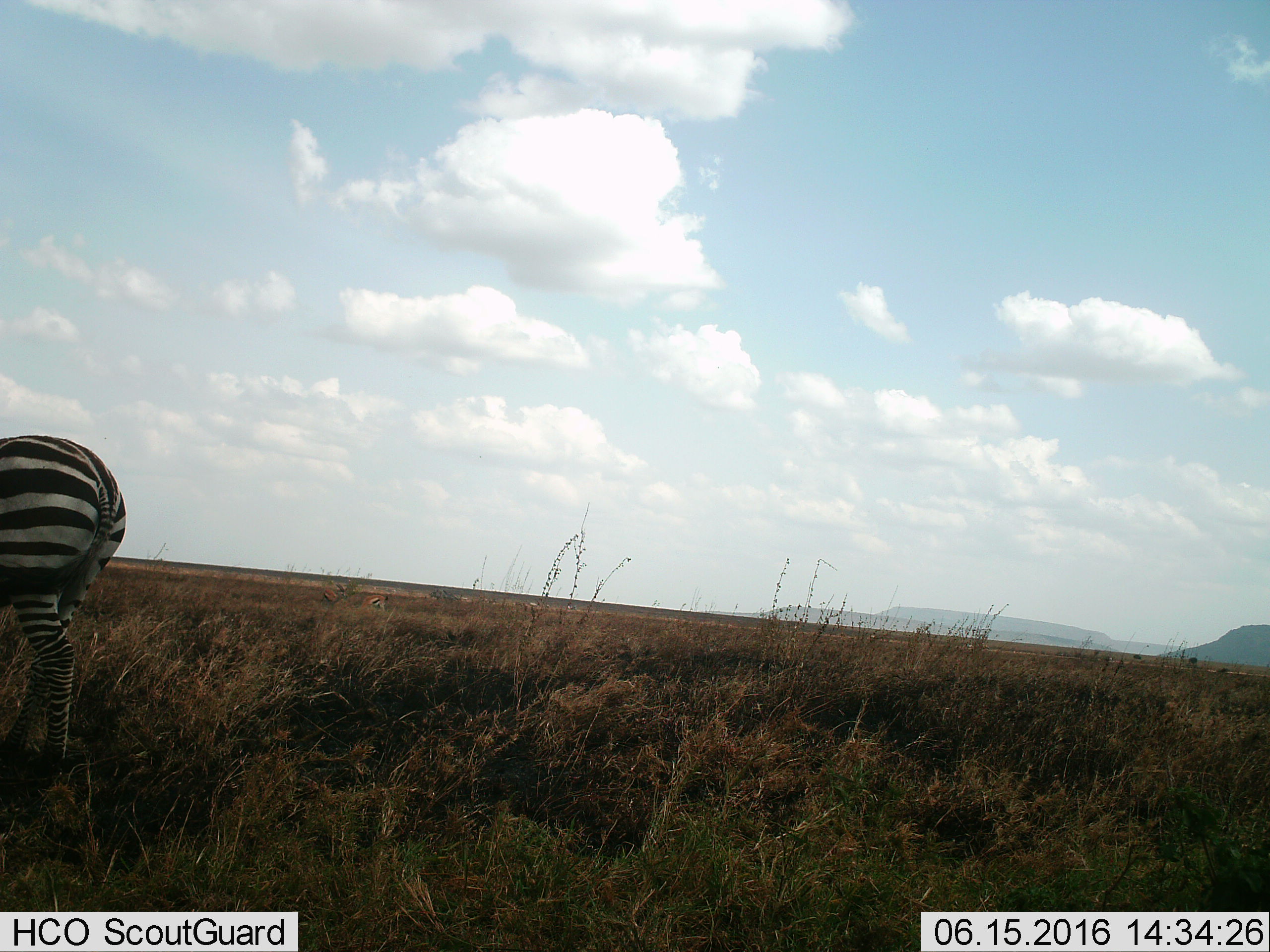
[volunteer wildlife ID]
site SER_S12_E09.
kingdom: Animalia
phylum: Chordata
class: Mammalia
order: Perissodactyla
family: Equidae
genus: Equus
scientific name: Equus quagga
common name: plains zebra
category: zebraplains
Zebraplains (plains zebra) (Equus quagga), count 1. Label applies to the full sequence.